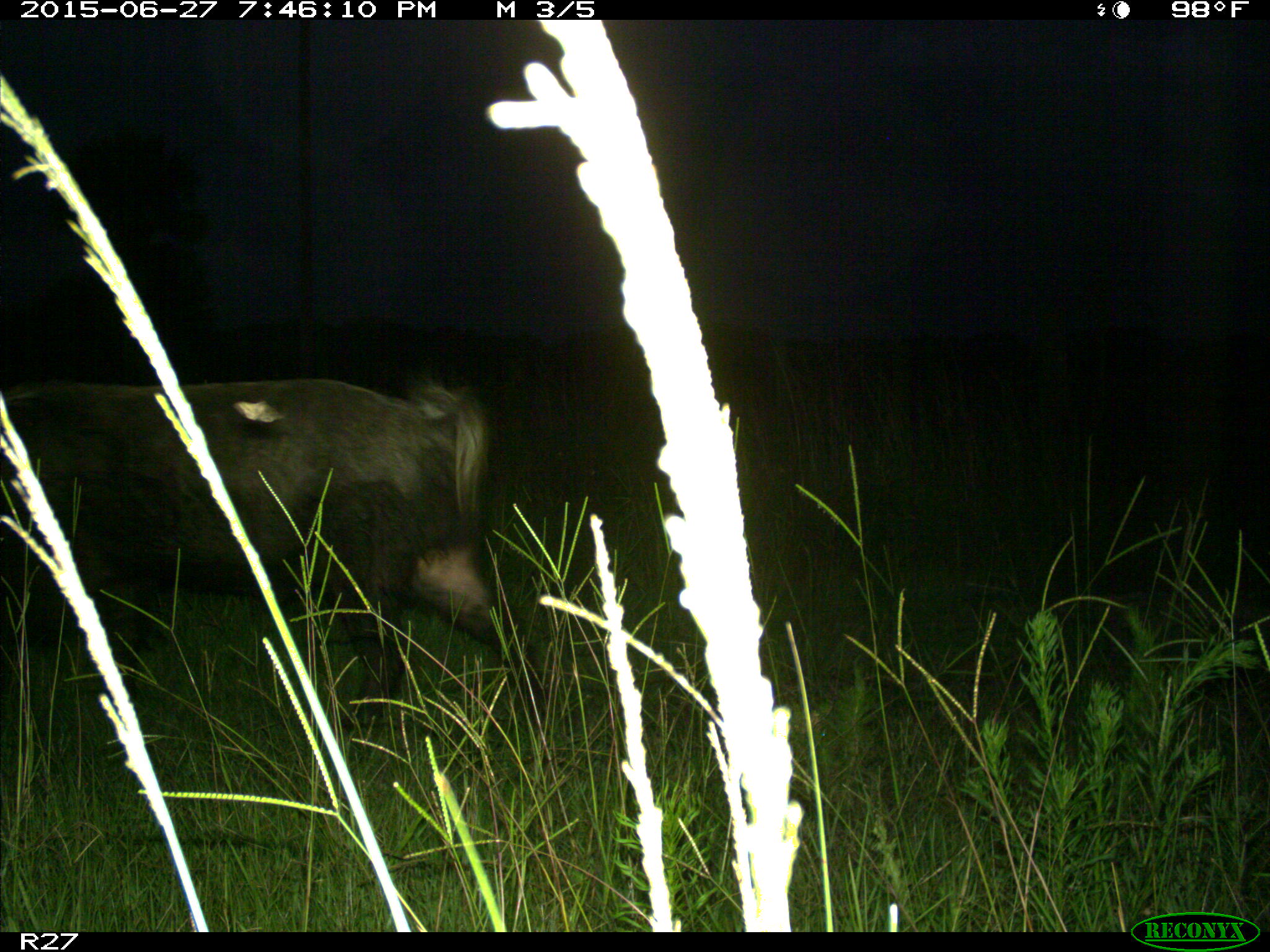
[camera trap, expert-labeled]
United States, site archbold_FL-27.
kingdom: Animalia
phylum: Chordata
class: Mammalia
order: Artiodactyla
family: Suidae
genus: Sus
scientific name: Sus scrofa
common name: wild boar